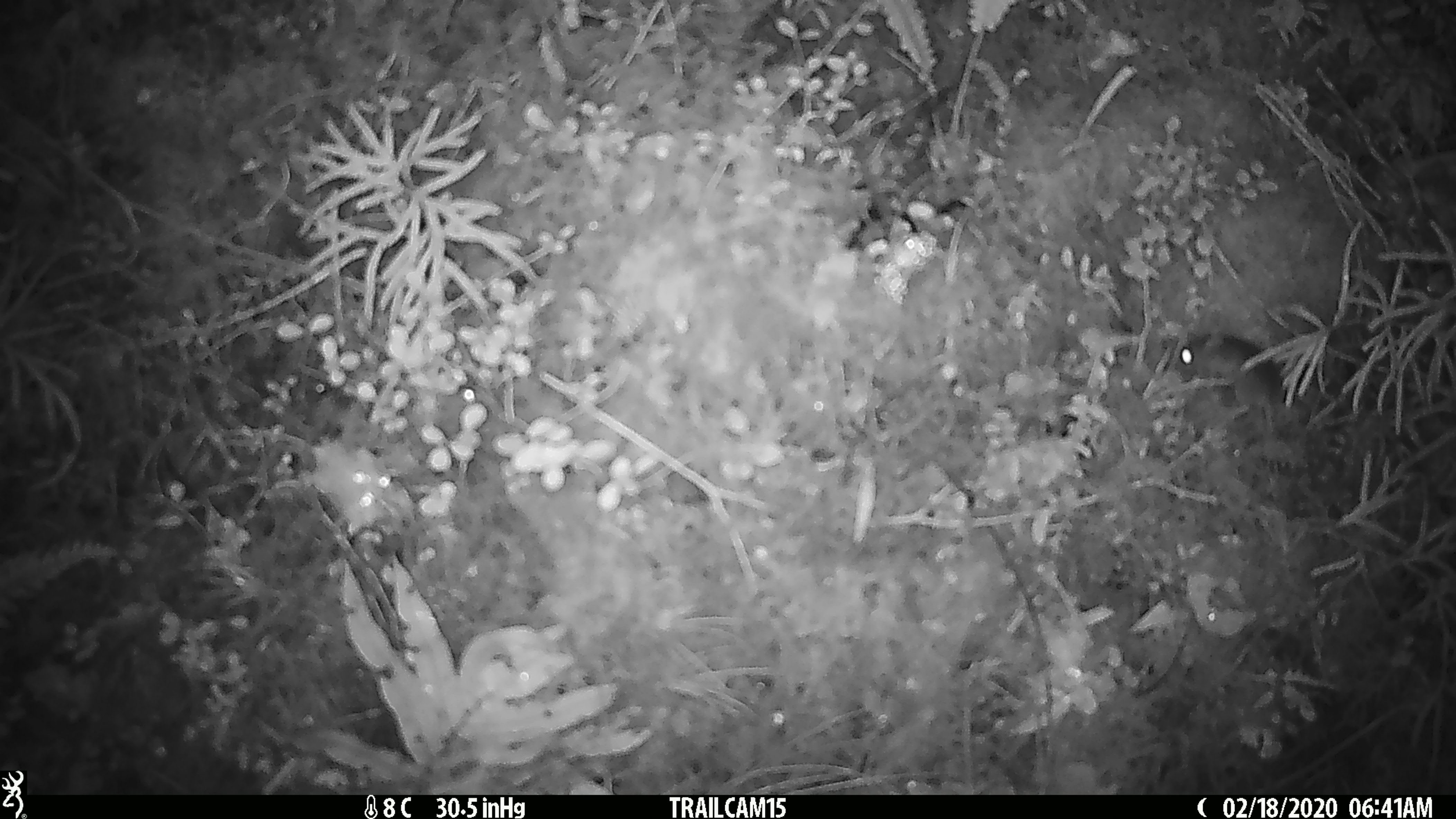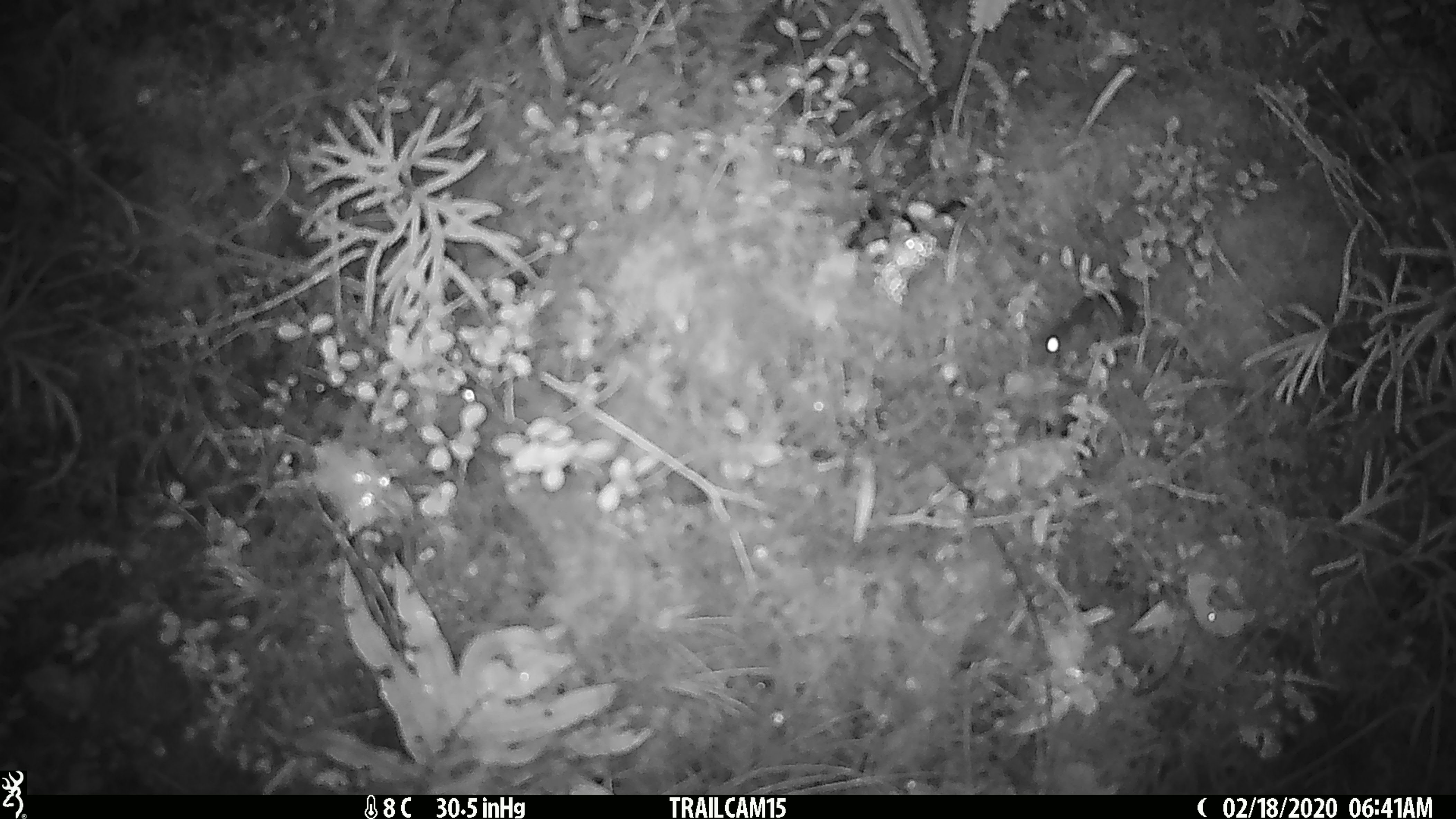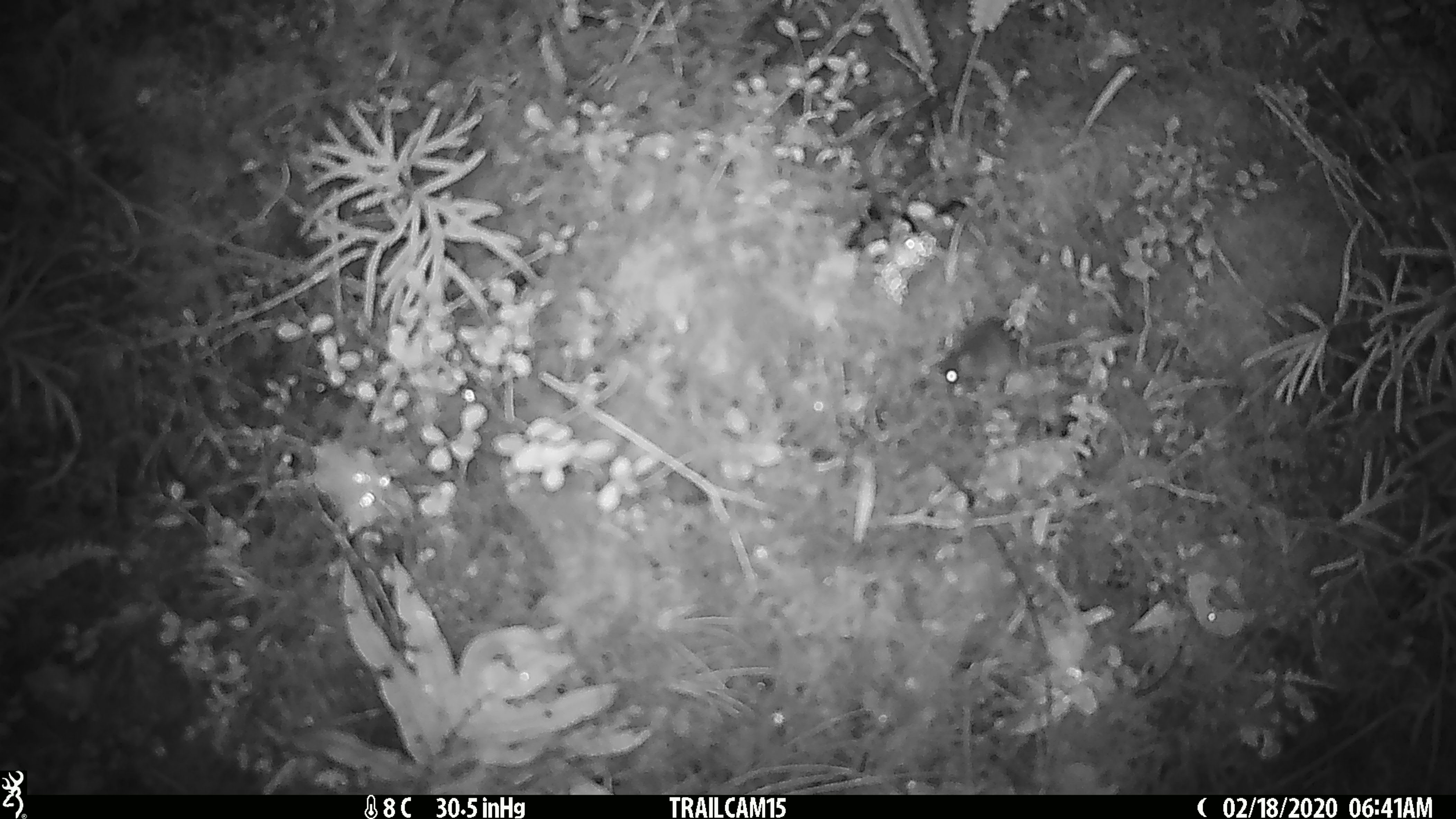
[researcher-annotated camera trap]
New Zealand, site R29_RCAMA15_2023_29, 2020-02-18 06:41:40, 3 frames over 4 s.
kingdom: Animalia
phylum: Chordata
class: Mammalia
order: Rodentia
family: Muridae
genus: Mus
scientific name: Mus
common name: mouse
Mouse (Mus).